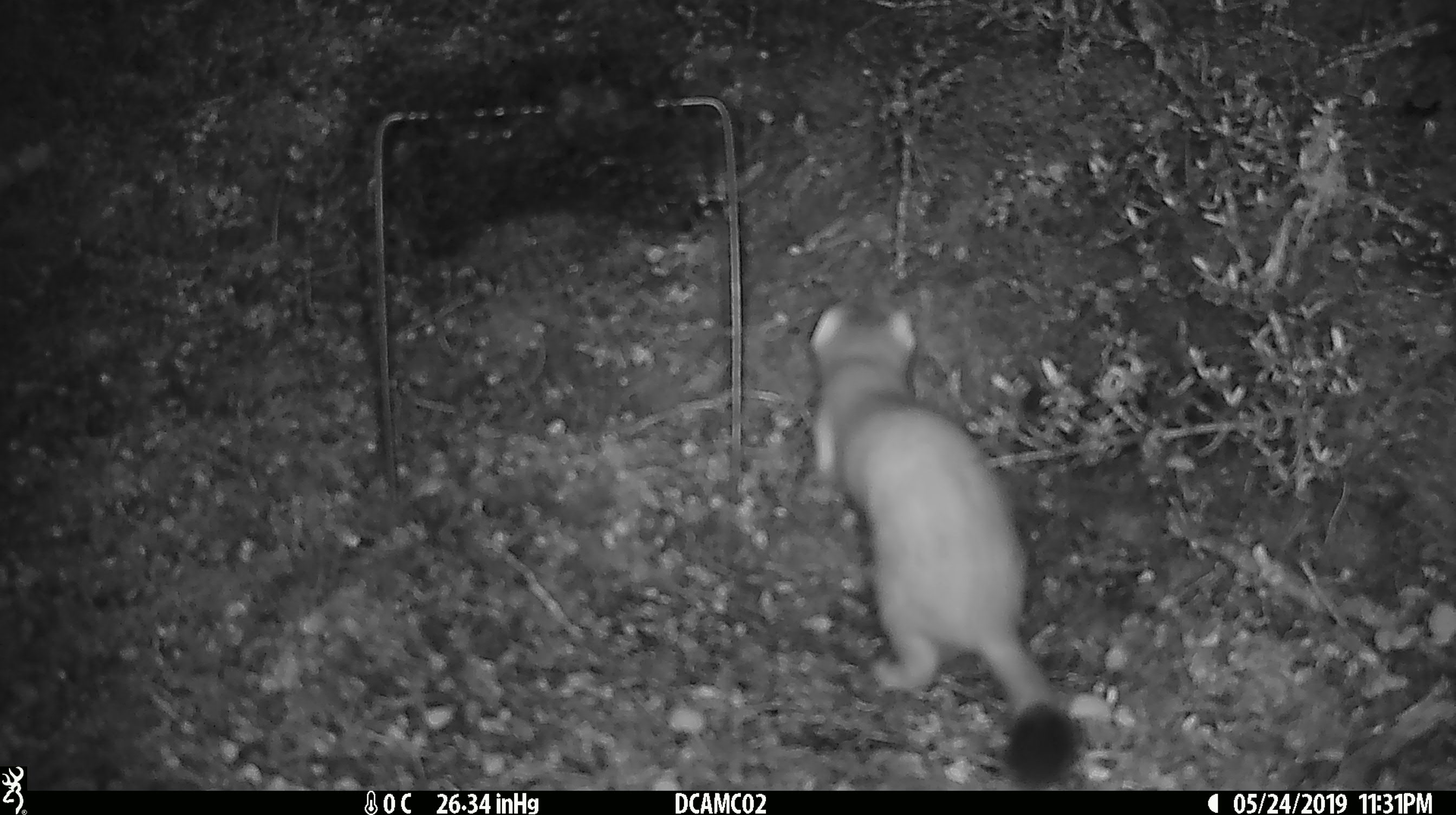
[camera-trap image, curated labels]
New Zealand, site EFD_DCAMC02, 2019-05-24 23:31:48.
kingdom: Animalia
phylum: Chordata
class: Mammalia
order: Carnivora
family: Mustelidae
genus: Mustela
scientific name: Mustela erminea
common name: stoat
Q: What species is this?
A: Stoat (Mustela erminea).